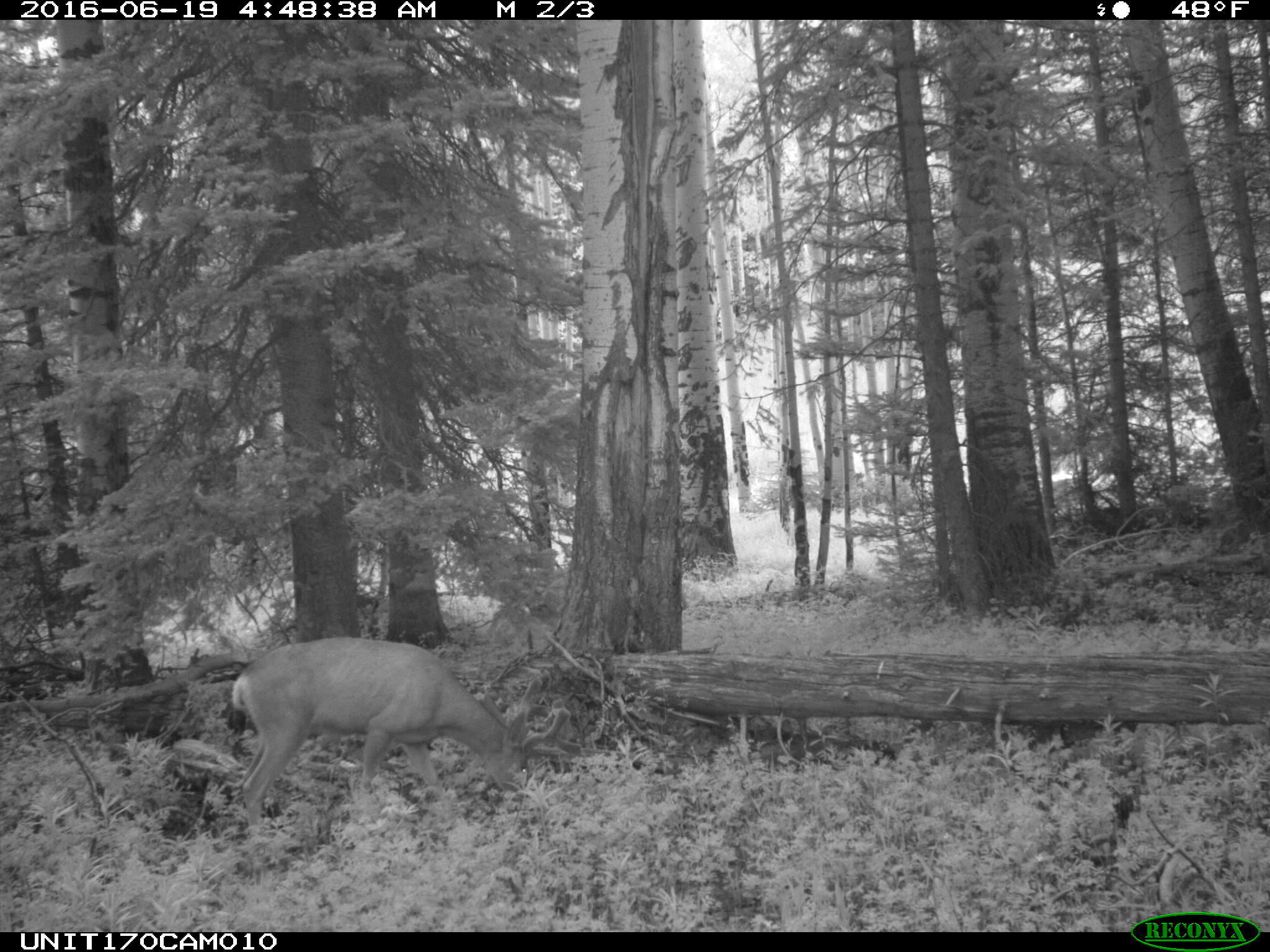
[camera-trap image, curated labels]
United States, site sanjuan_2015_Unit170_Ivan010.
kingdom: Animalia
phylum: Chordata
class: Mammalia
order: Artiodactyla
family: Cervidae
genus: Odocoileus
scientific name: Odocoileus hemionus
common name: mule deer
Odocoileus hemionus (mule deer).